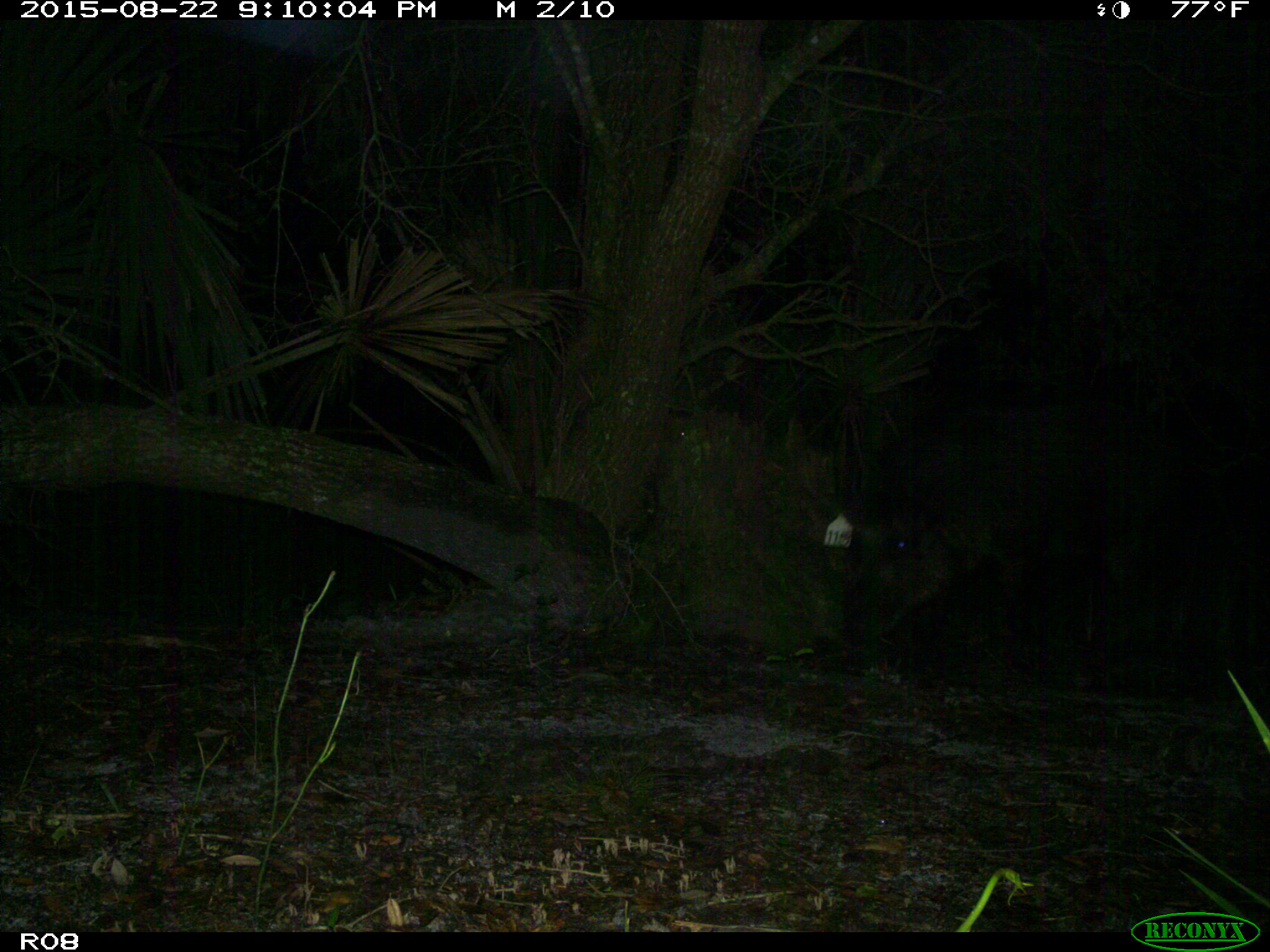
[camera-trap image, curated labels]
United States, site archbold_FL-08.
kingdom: Animalia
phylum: Chordata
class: Mammalia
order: Artiodactyla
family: Suidae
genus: Sus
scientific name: Sus scrofa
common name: wild boar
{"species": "Sus scrofa (wild boar)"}